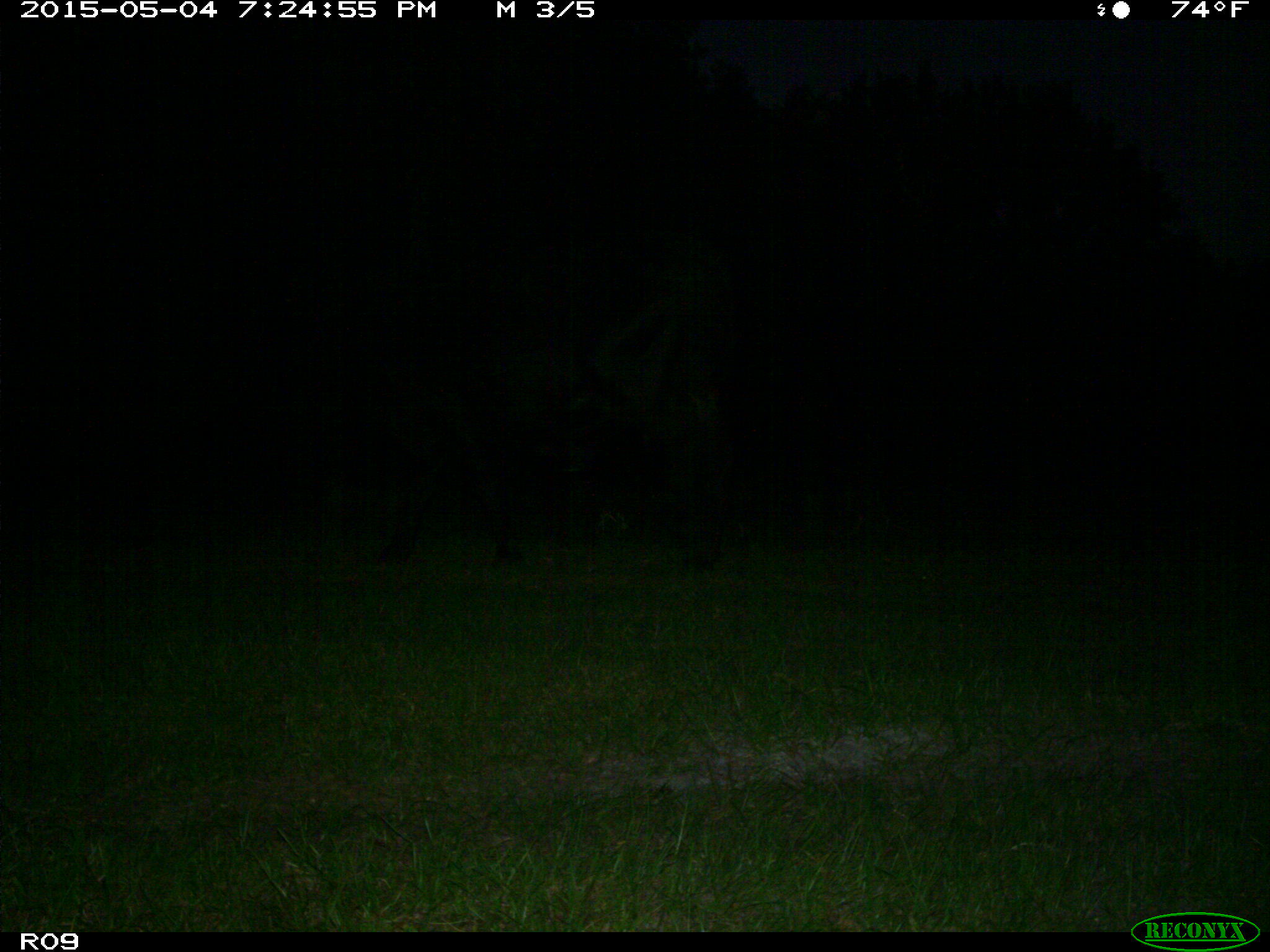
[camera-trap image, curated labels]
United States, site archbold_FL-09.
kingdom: Animalia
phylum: Chordata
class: Mammalia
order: Artiodactyla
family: Bovidae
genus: Bos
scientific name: Bos taurus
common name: domestic cow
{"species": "Bos taurus (domestic cow)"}